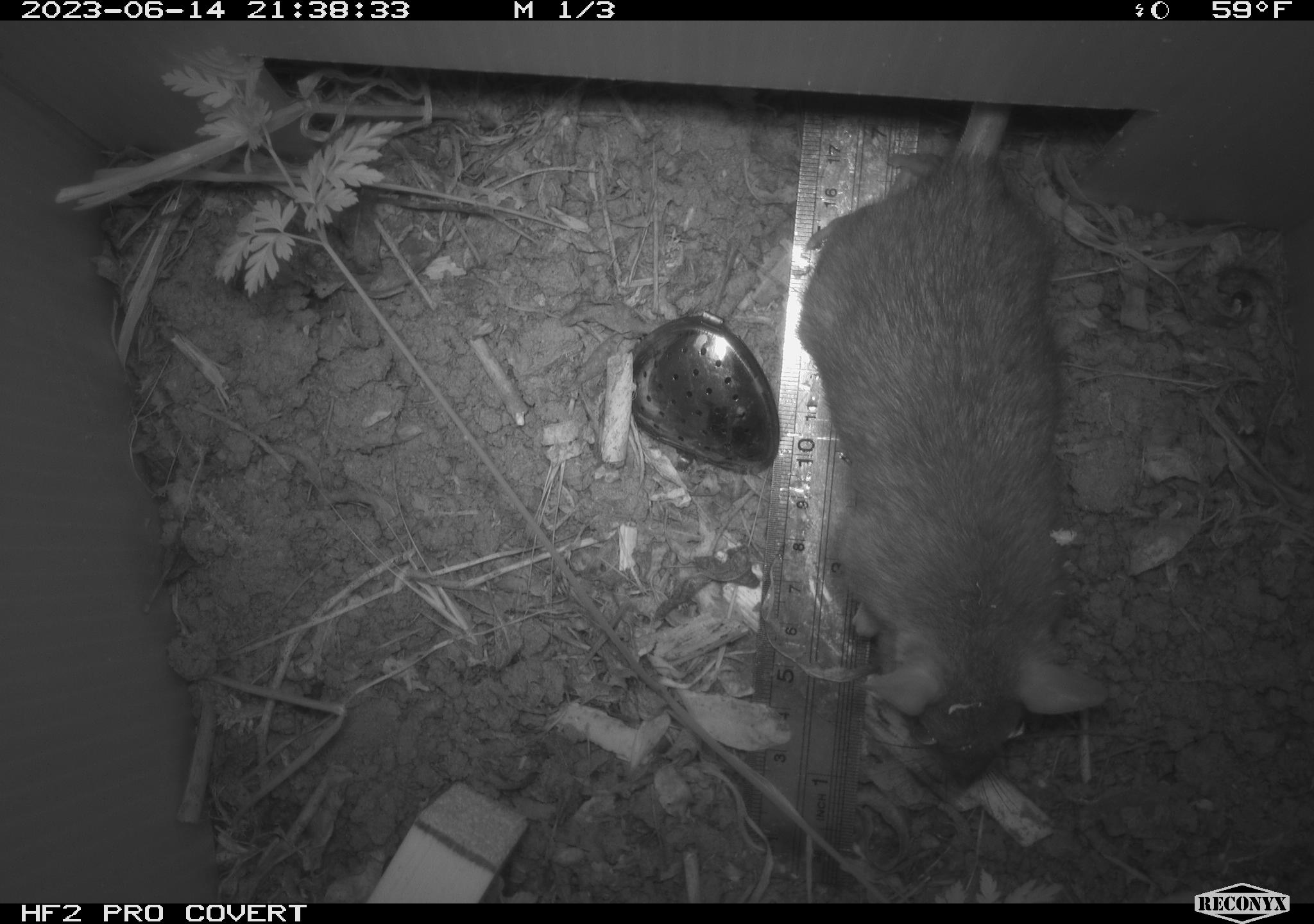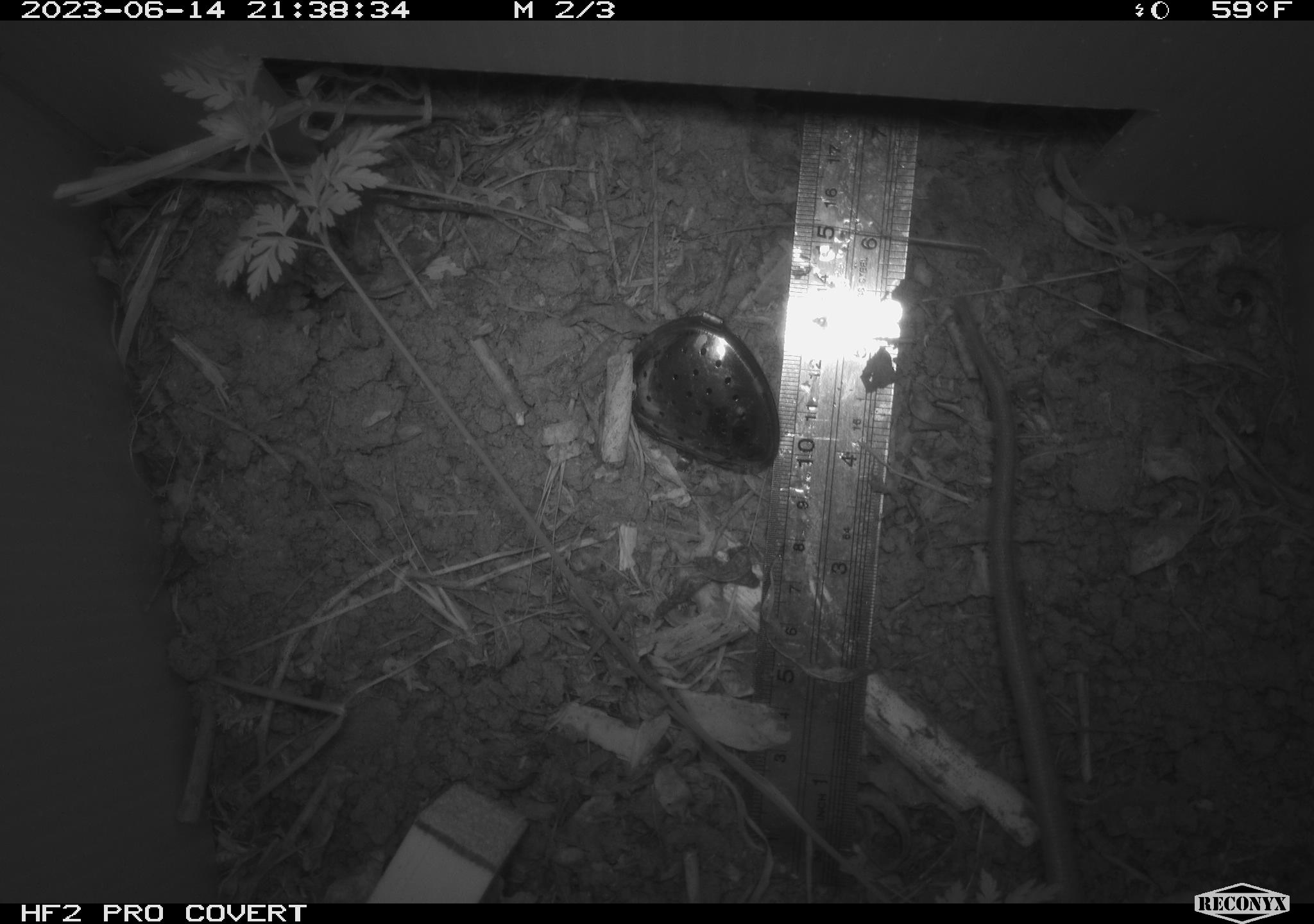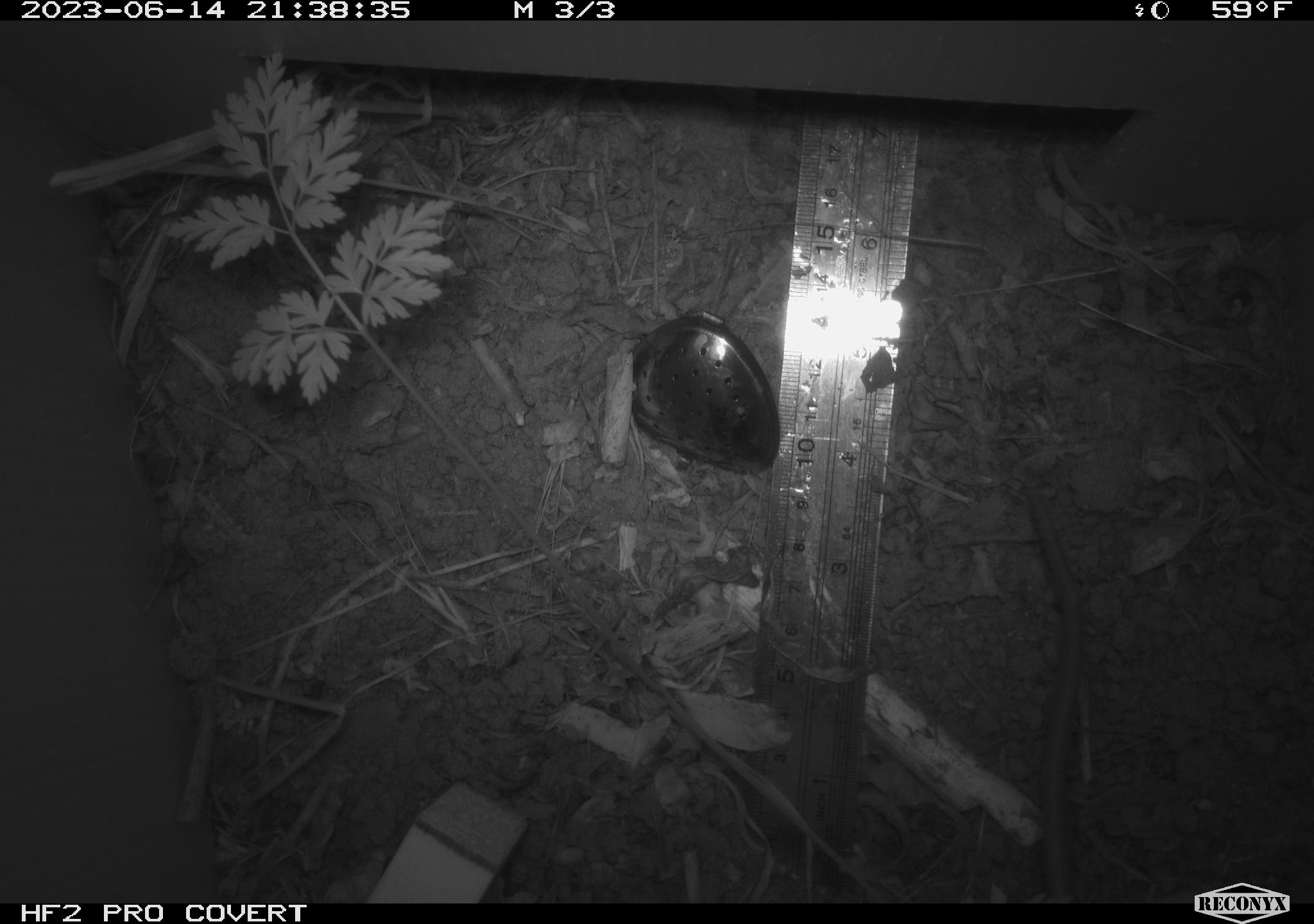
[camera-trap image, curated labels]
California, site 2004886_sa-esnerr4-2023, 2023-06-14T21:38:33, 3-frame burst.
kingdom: Animalia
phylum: Chordata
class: Mammalia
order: Rodentia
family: Muridae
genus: Rattus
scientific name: Rattus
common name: rat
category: rattus species